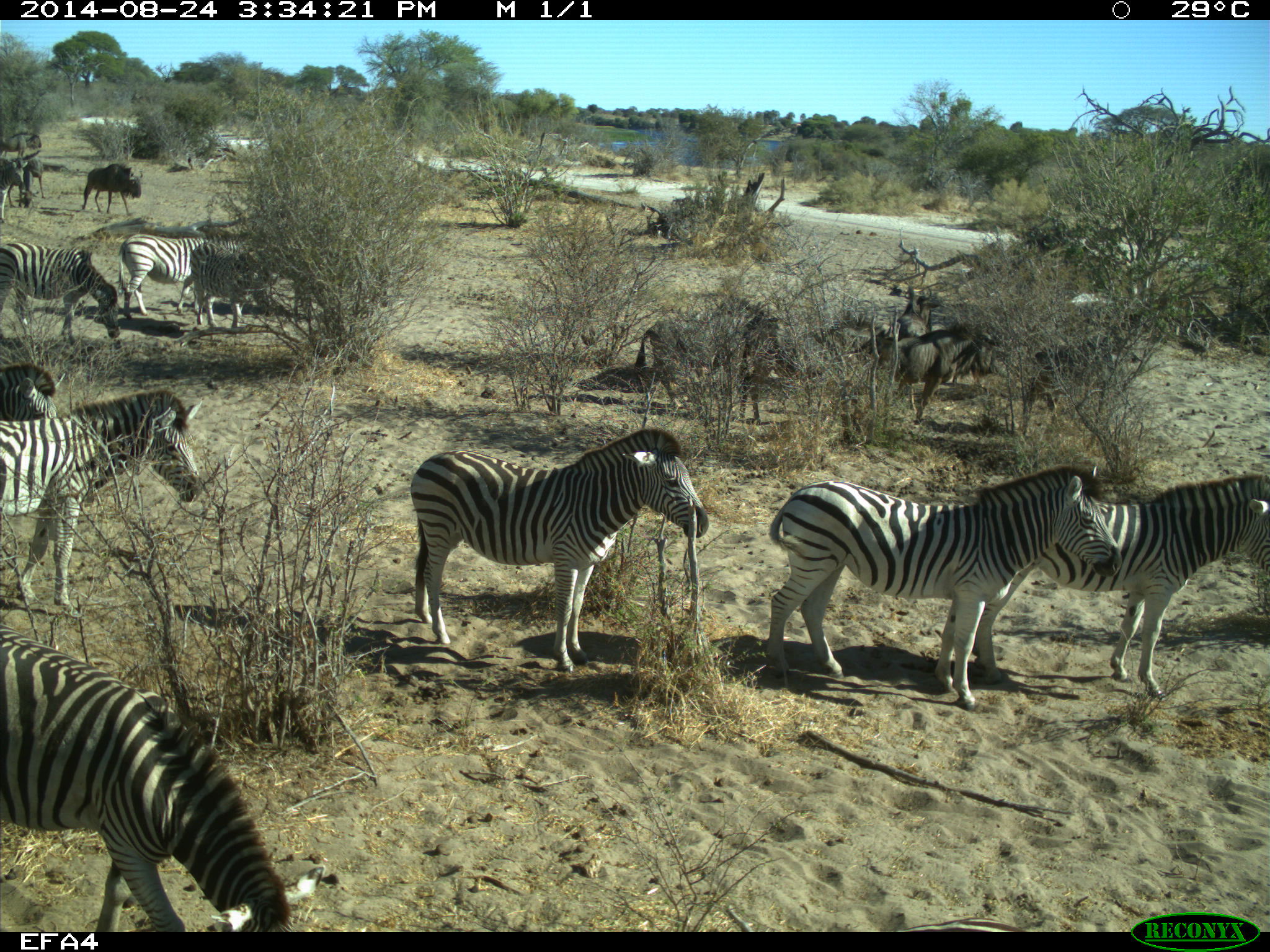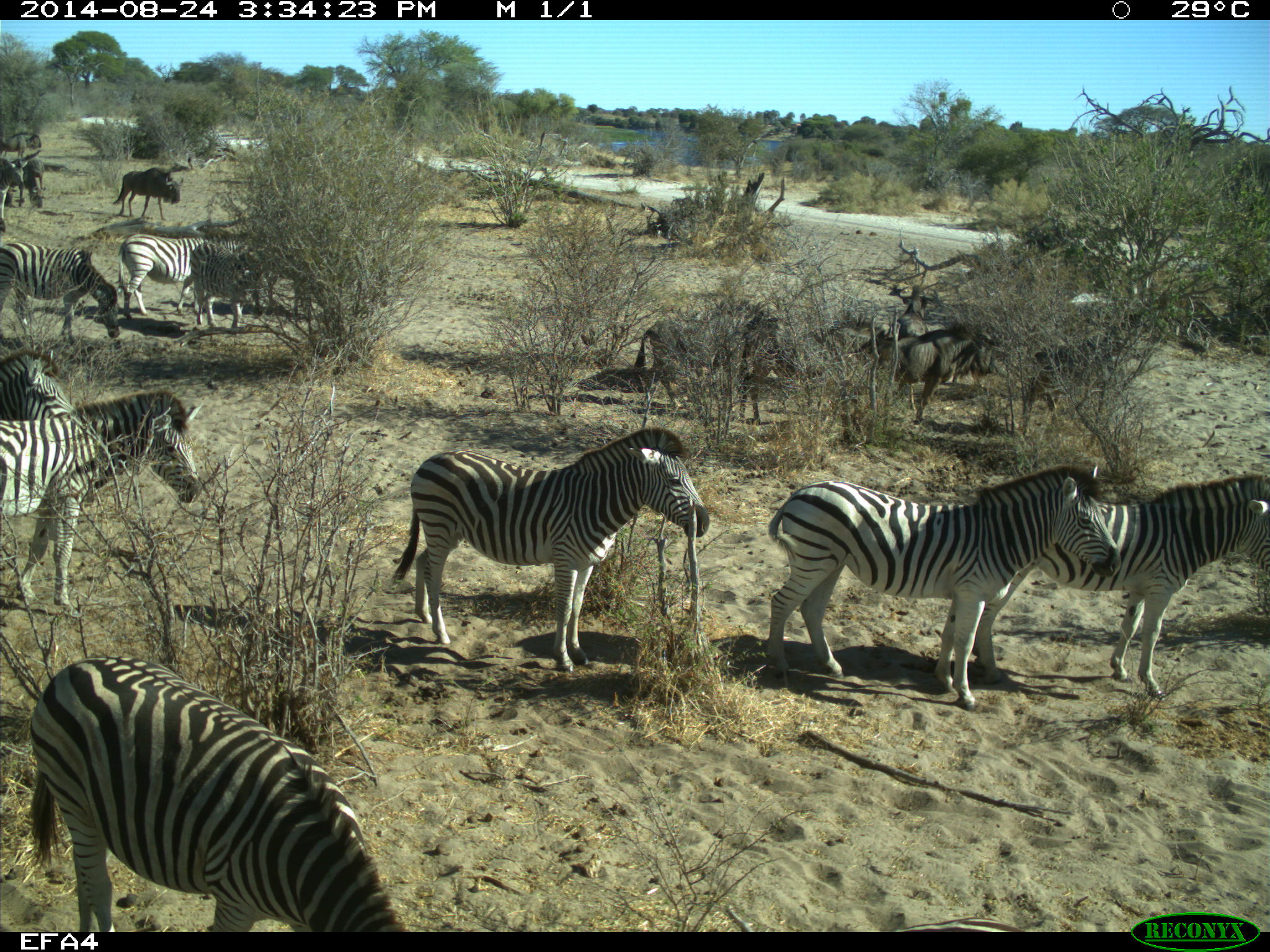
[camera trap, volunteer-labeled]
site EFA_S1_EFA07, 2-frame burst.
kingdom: Animalia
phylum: Chordata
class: Mammalia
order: Artiodactyla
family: Bovidae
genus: Connochaetes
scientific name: Connochaetes taurinus taurinus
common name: blue wildebeest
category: wildebeestblue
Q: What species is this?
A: Wildebeestblue (blue wildebeest) (Connochaetes taurinus taurinus).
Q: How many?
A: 6.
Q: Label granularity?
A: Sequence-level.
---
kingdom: Animalia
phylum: Chordata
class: Mammalia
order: Perissodactyla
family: Equidae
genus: Equus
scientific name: Equus quagga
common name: plains zebra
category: zebraplains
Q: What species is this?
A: Zebraplains (plains zebra) (Equus quagga).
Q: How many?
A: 11-50.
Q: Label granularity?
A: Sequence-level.